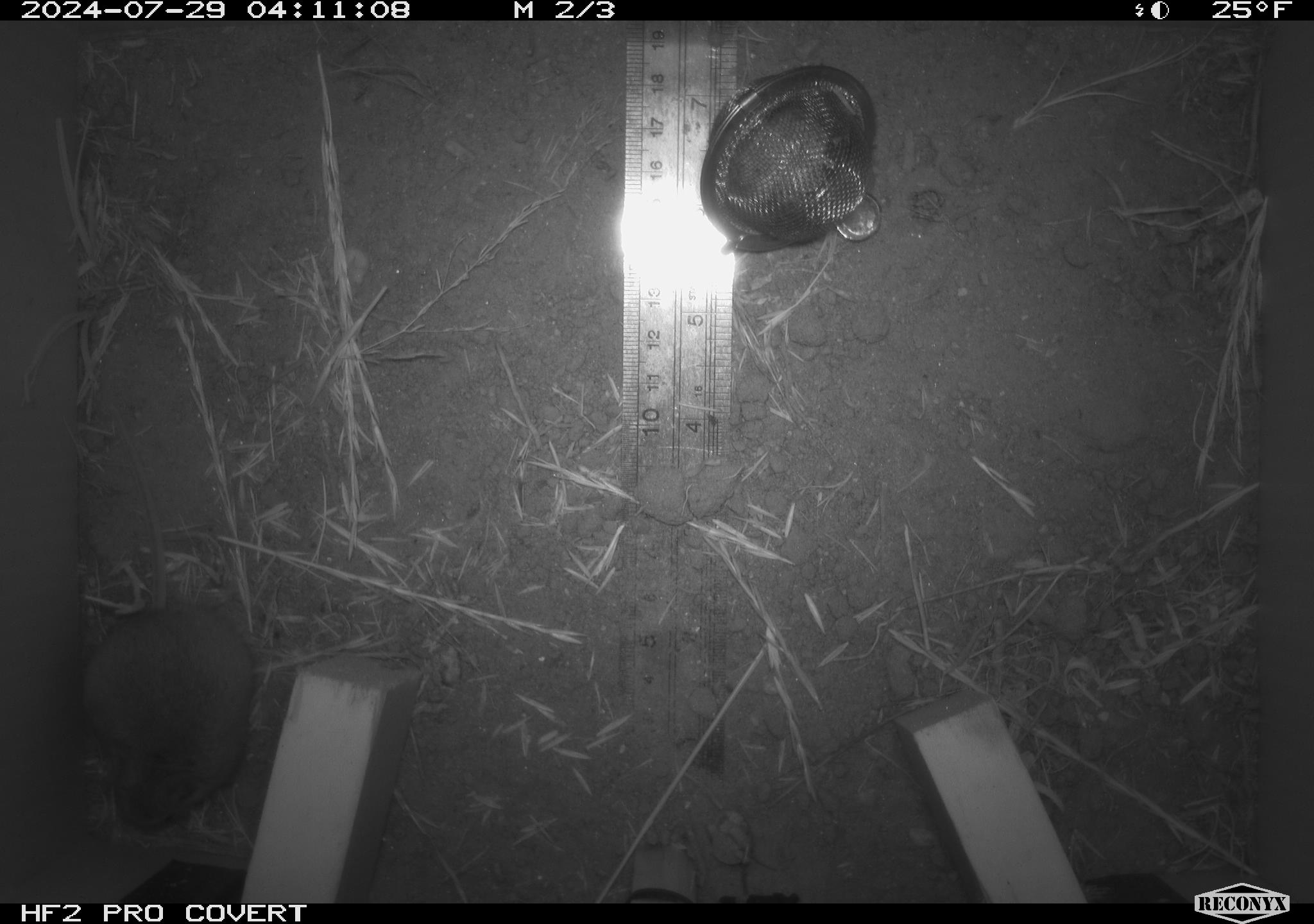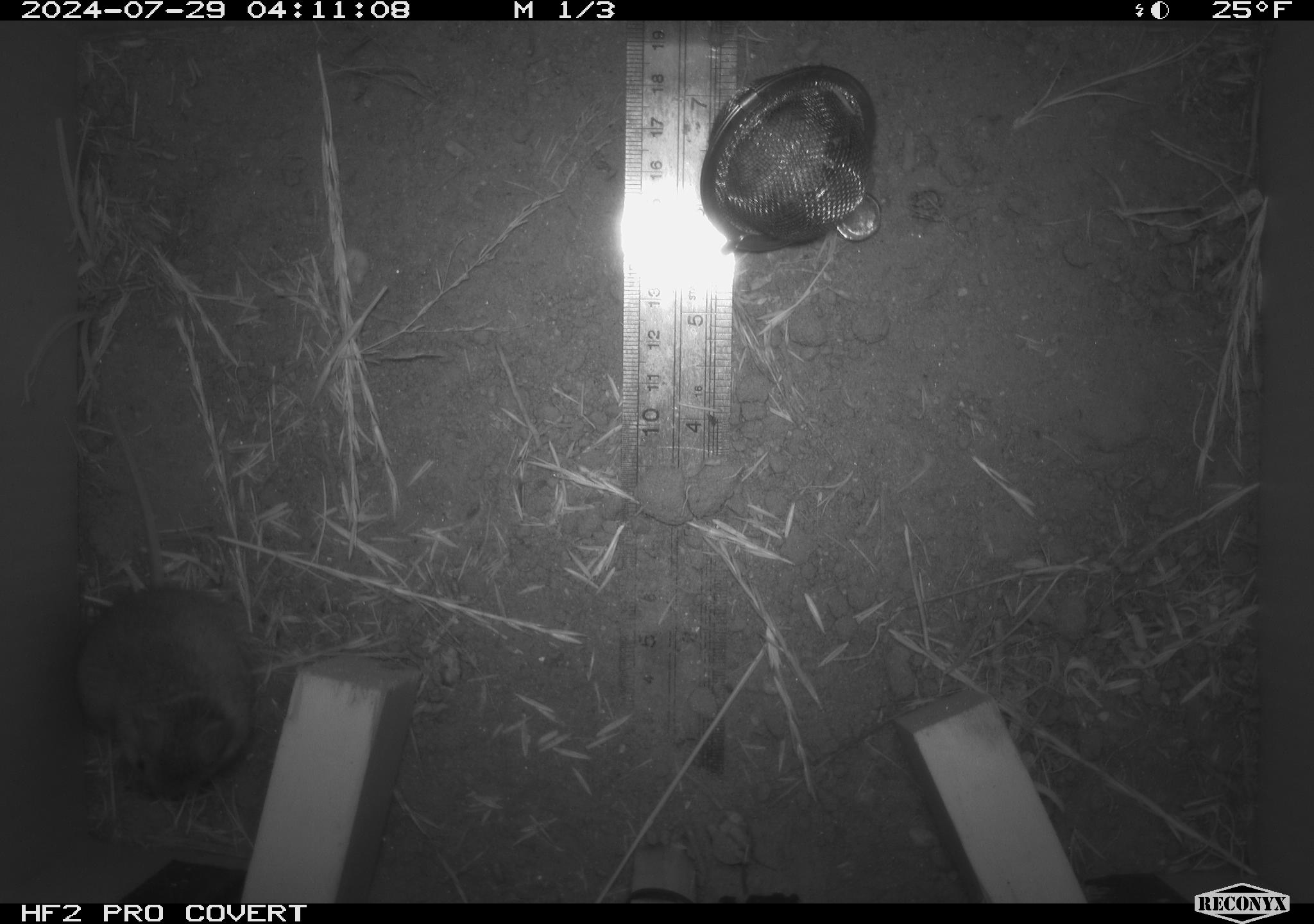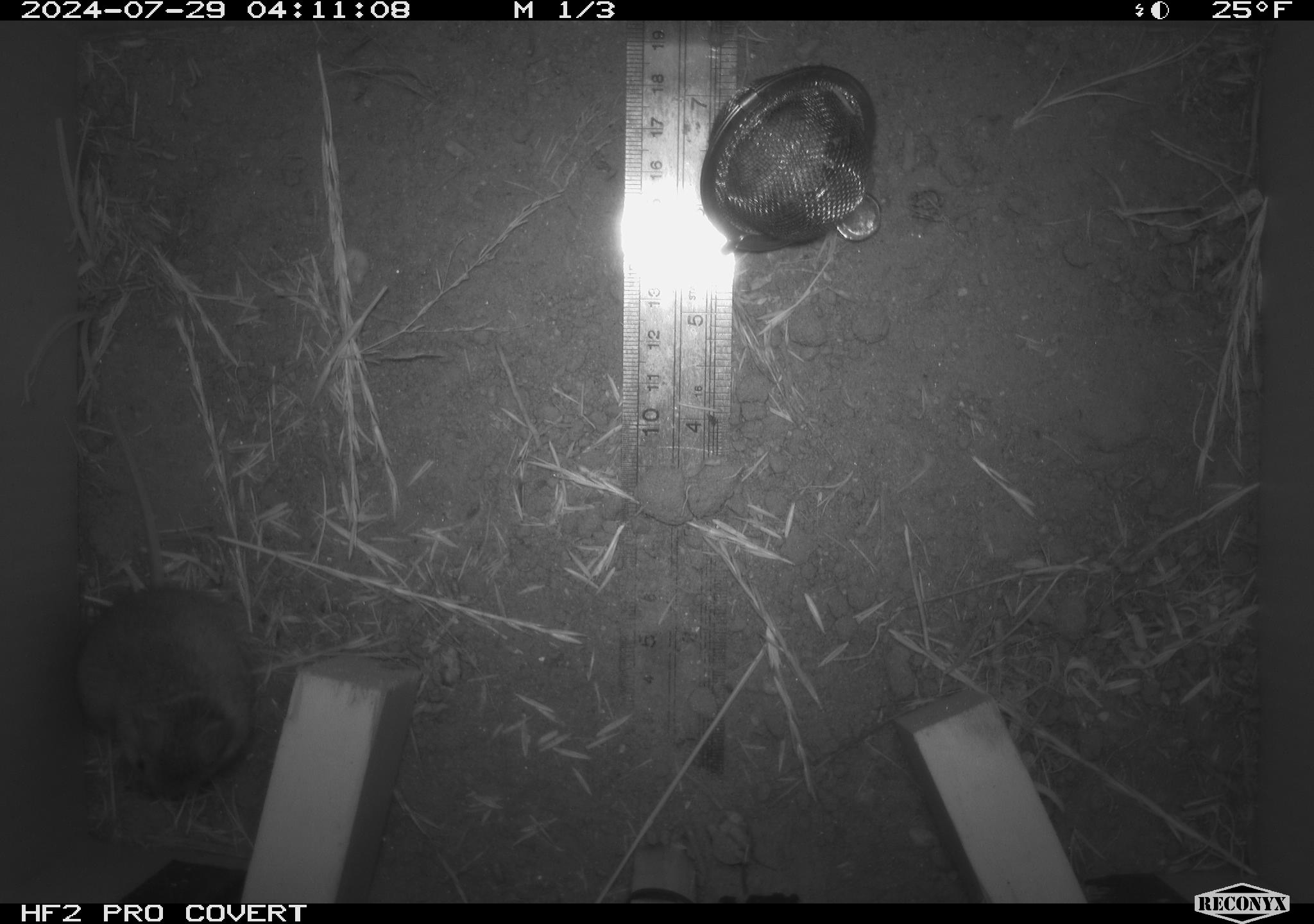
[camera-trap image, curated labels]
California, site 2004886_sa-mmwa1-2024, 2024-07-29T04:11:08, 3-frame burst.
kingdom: Animalia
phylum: Chordata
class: Mammalia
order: Rodentia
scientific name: Rodentia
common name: mouse species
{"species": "mouse species (Rodentia)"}